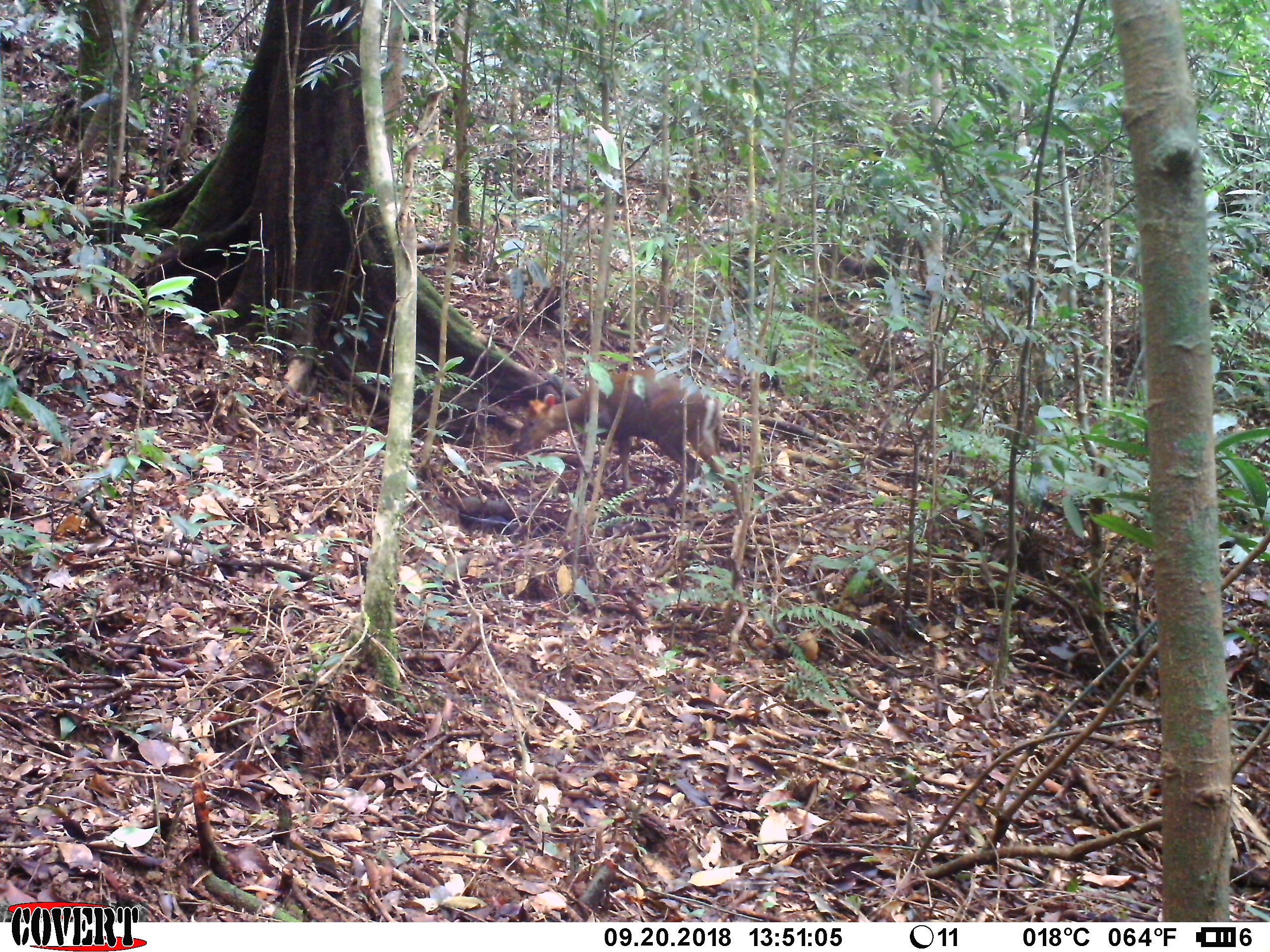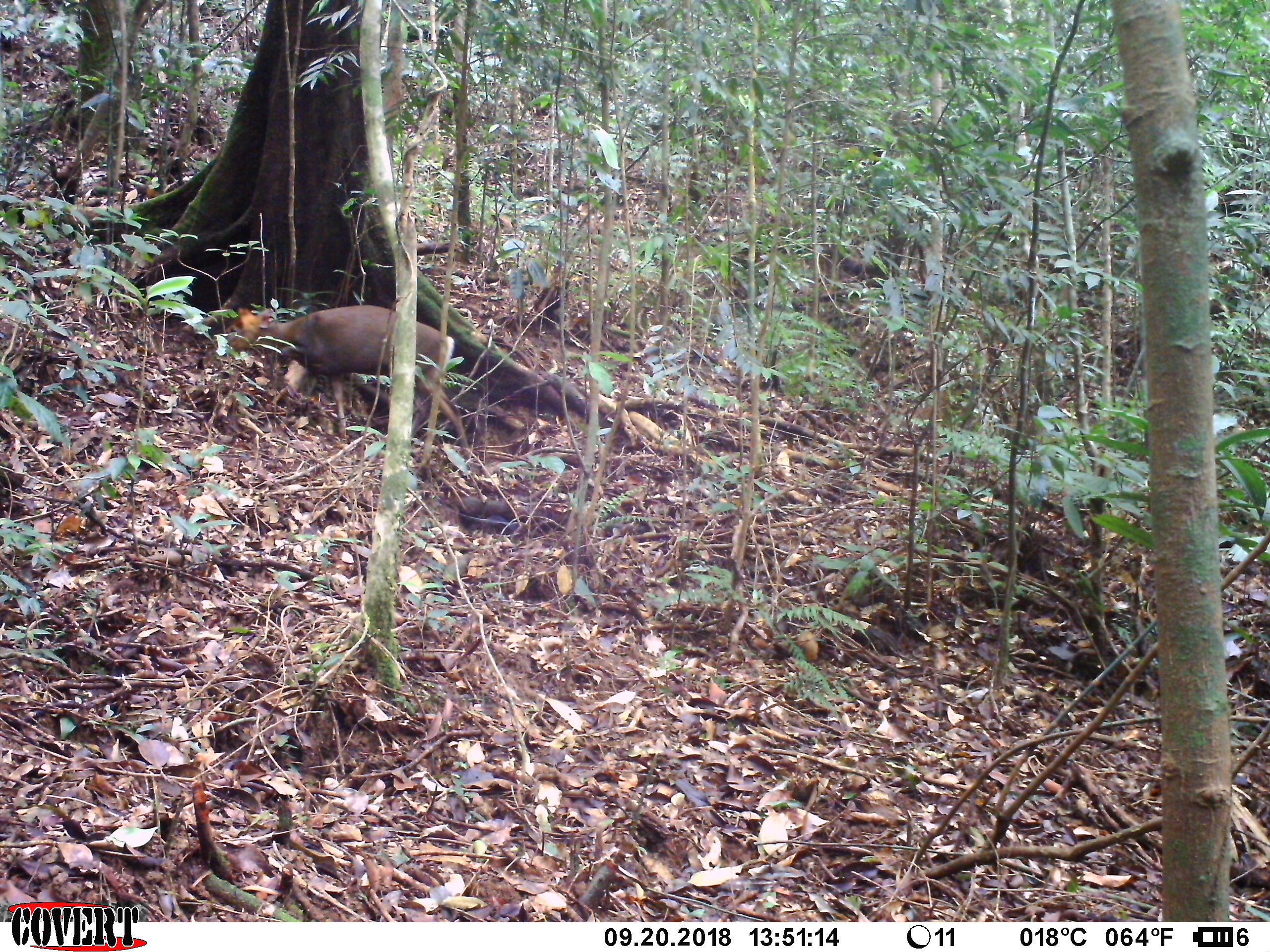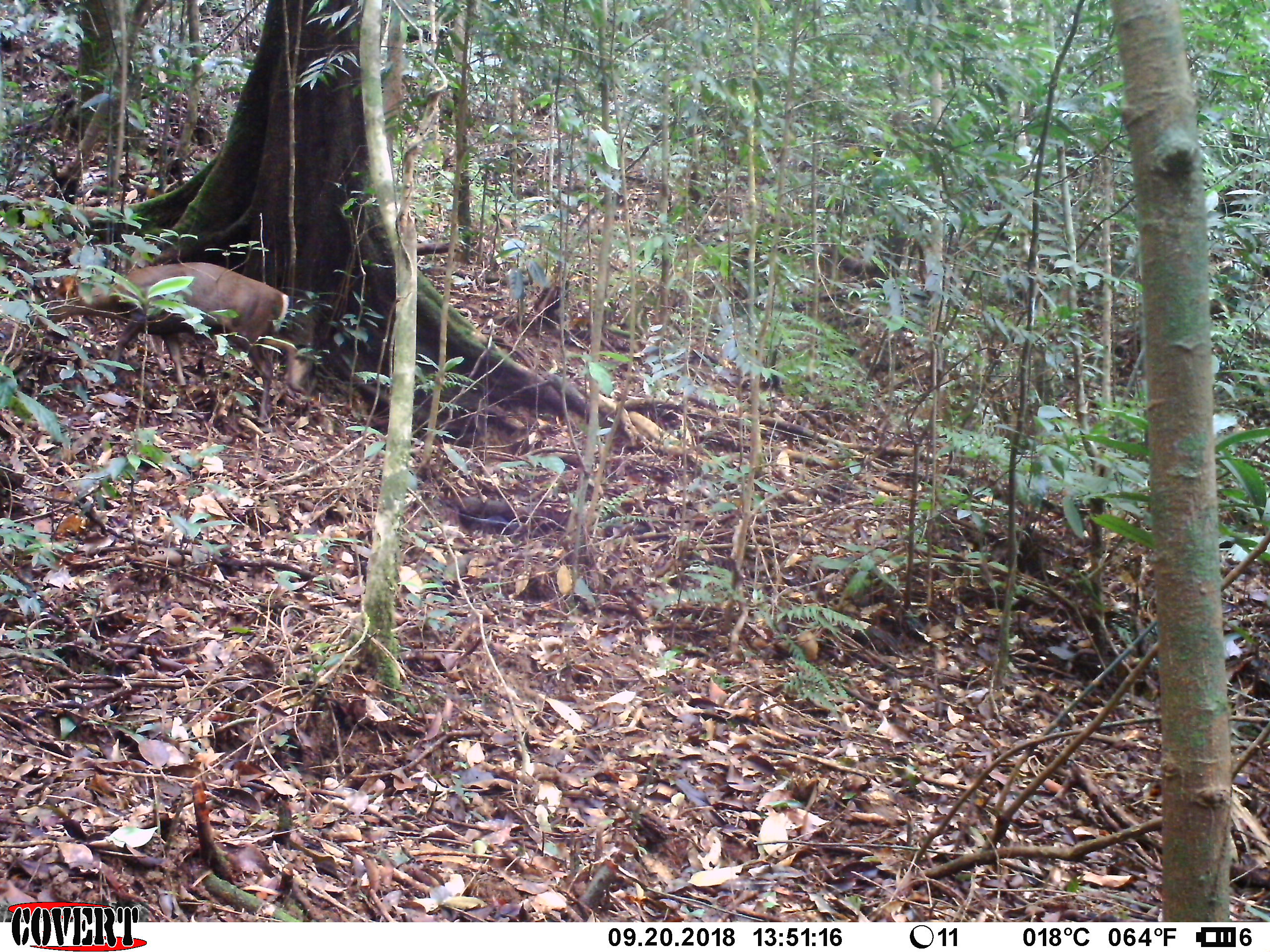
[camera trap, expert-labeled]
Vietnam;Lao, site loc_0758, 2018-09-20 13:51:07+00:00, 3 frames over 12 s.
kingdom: Animalia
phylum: Chordata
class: Mammalia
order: Artiodactyla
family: Cervidae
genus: Muntiacus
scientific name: Muntiacus rooseveltorum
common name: roosevelt's muntjac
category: roosevelts muntjac group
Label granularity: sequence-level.